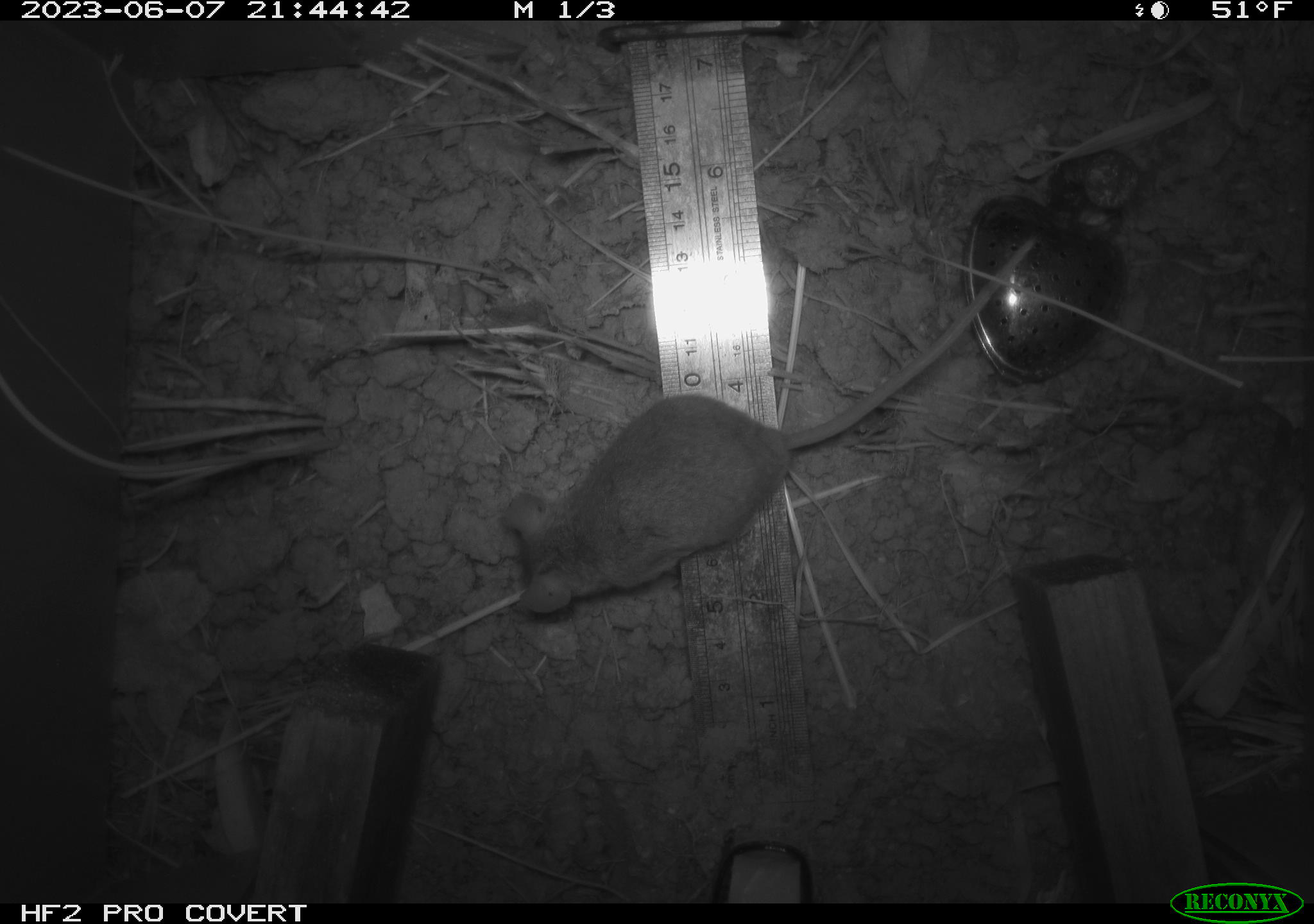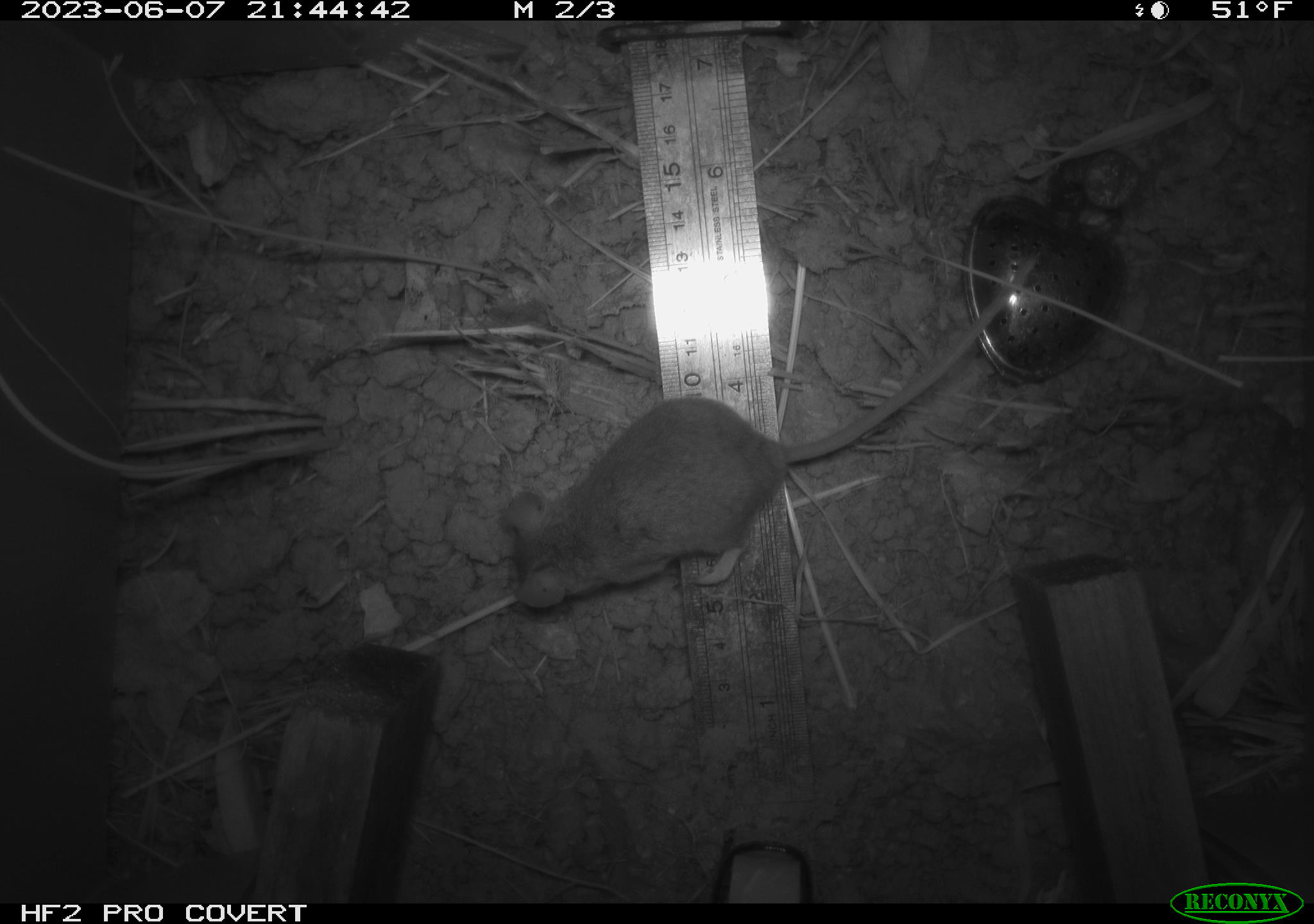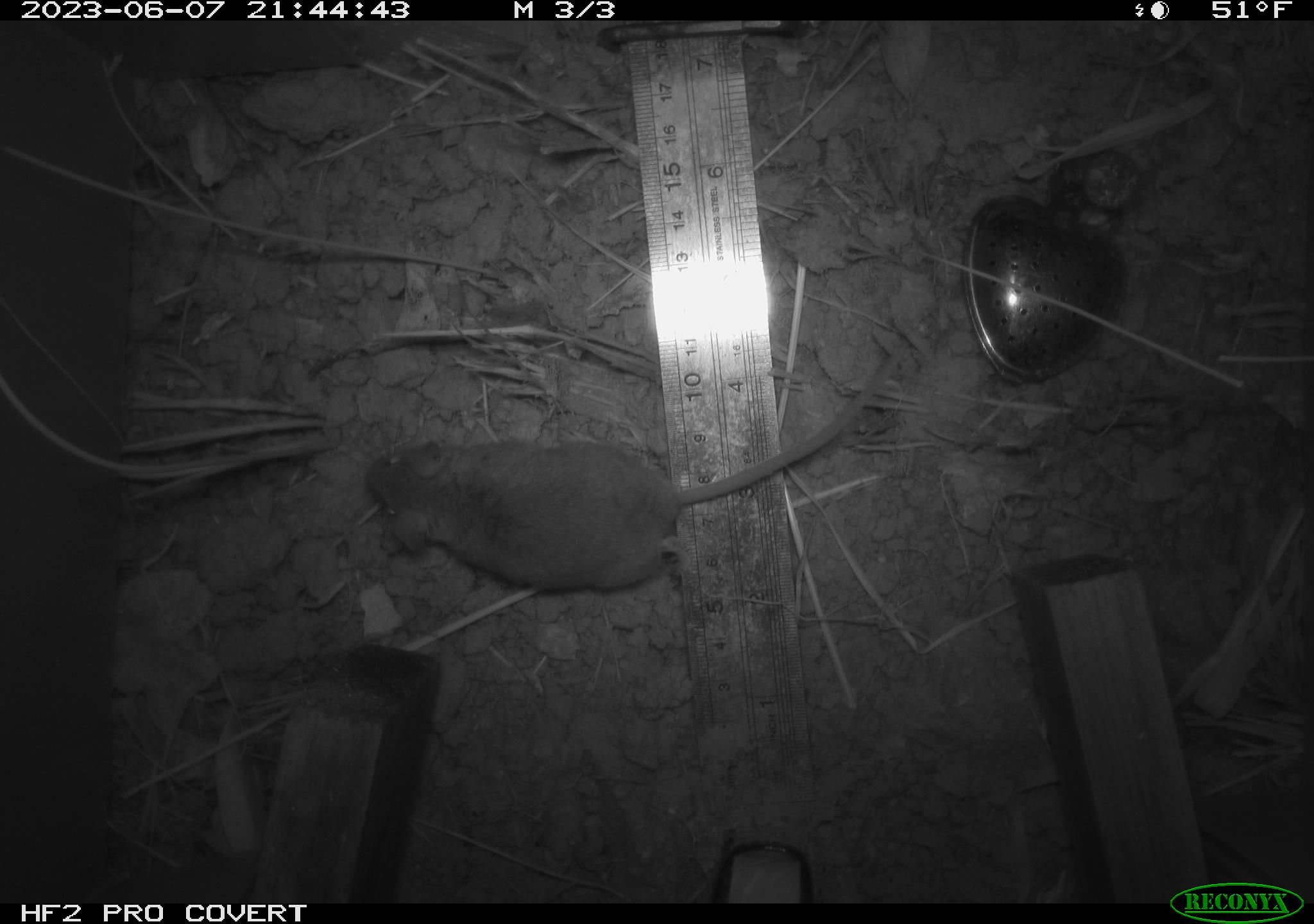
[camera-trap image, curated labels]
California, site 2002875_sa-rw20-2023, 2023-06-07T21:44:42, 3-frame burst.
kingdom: Animalia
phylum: Chordata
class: Mammalia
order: Rodentia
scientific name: Rodentia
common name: mouse species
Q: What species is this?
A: Mouse species (Rodentia).